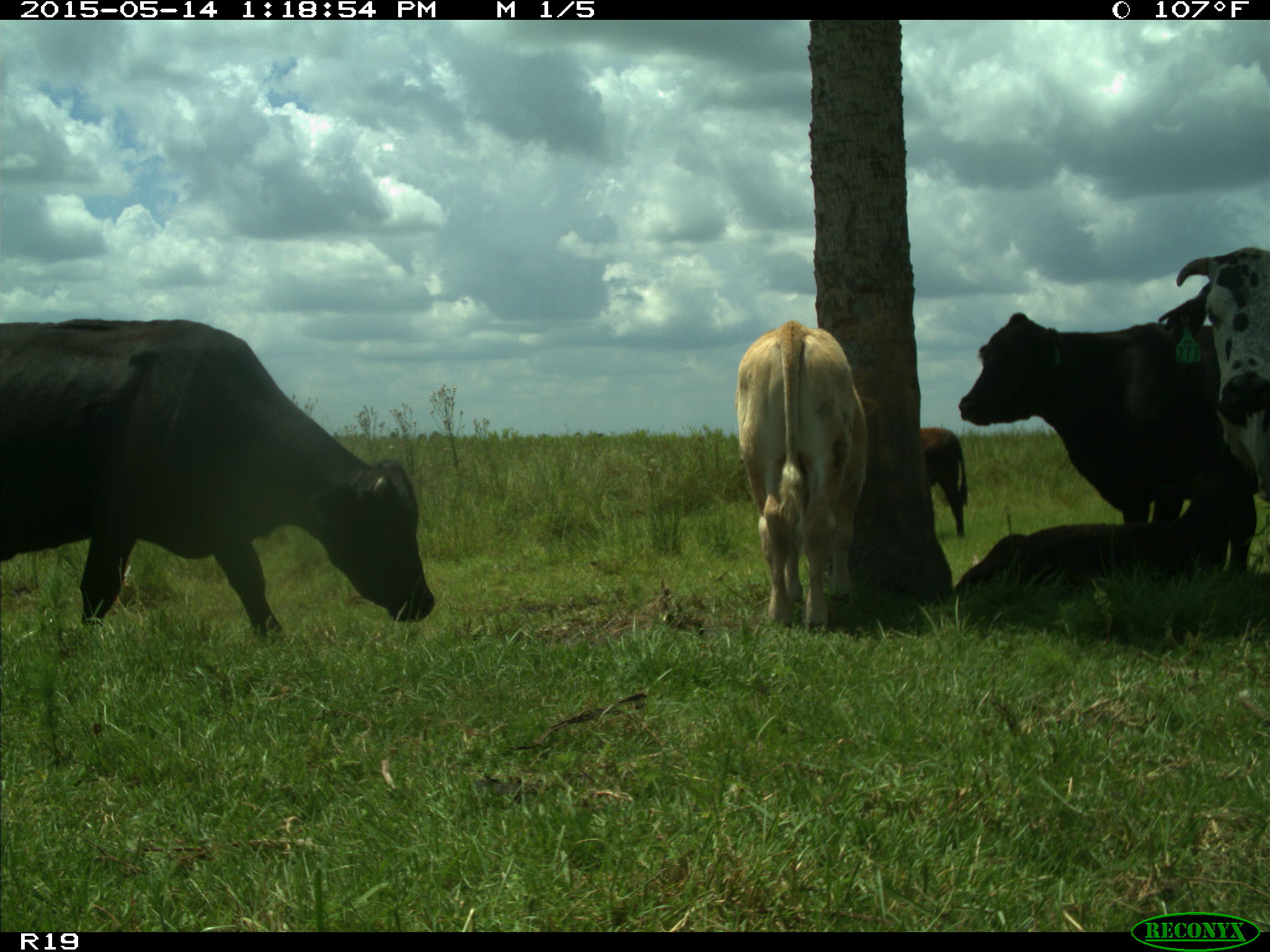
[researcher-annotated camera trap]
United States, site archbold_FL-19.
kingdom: Animalia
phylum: Chordata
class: Mammalia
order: Artiodactyla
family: Bovidae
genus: Bos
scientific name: Bos taurus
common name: domestic cow